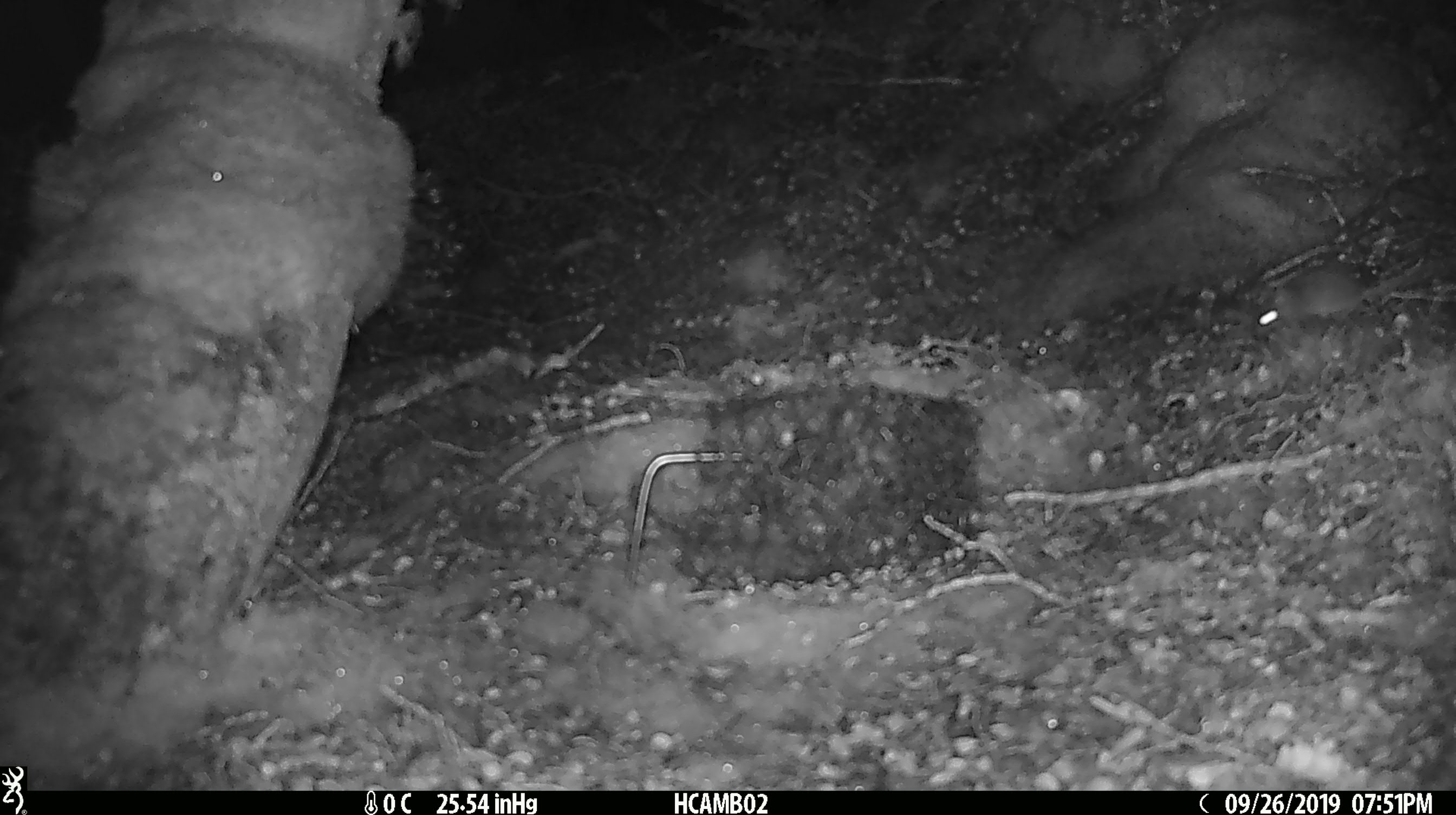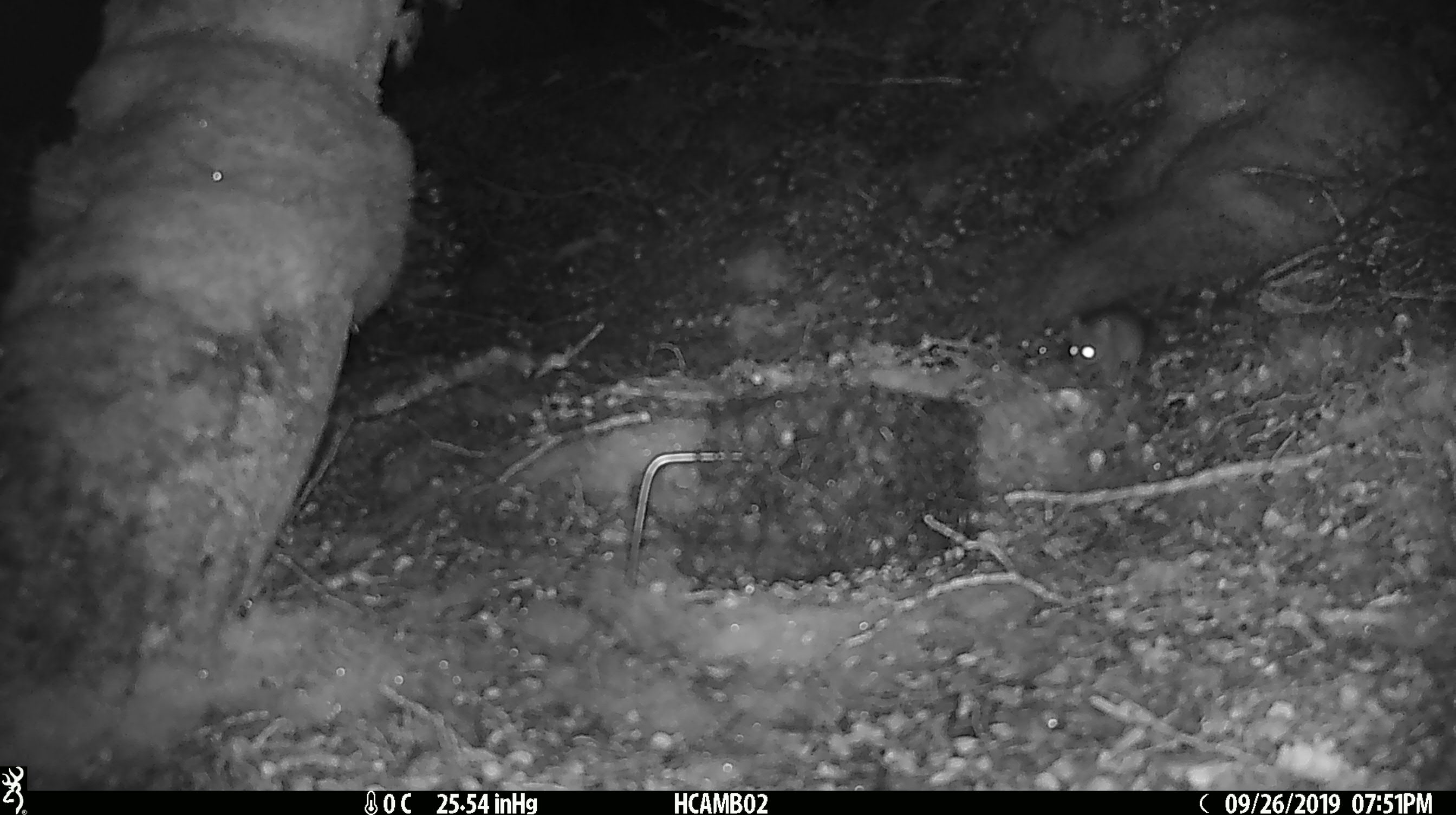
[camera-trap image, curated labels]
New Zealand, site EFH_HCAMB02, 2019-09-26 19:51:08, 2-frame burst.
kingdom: Animalia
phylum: Chordata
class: Mammalia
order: Rodentia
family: Muridae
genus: Mus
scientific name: Mus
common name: mouse